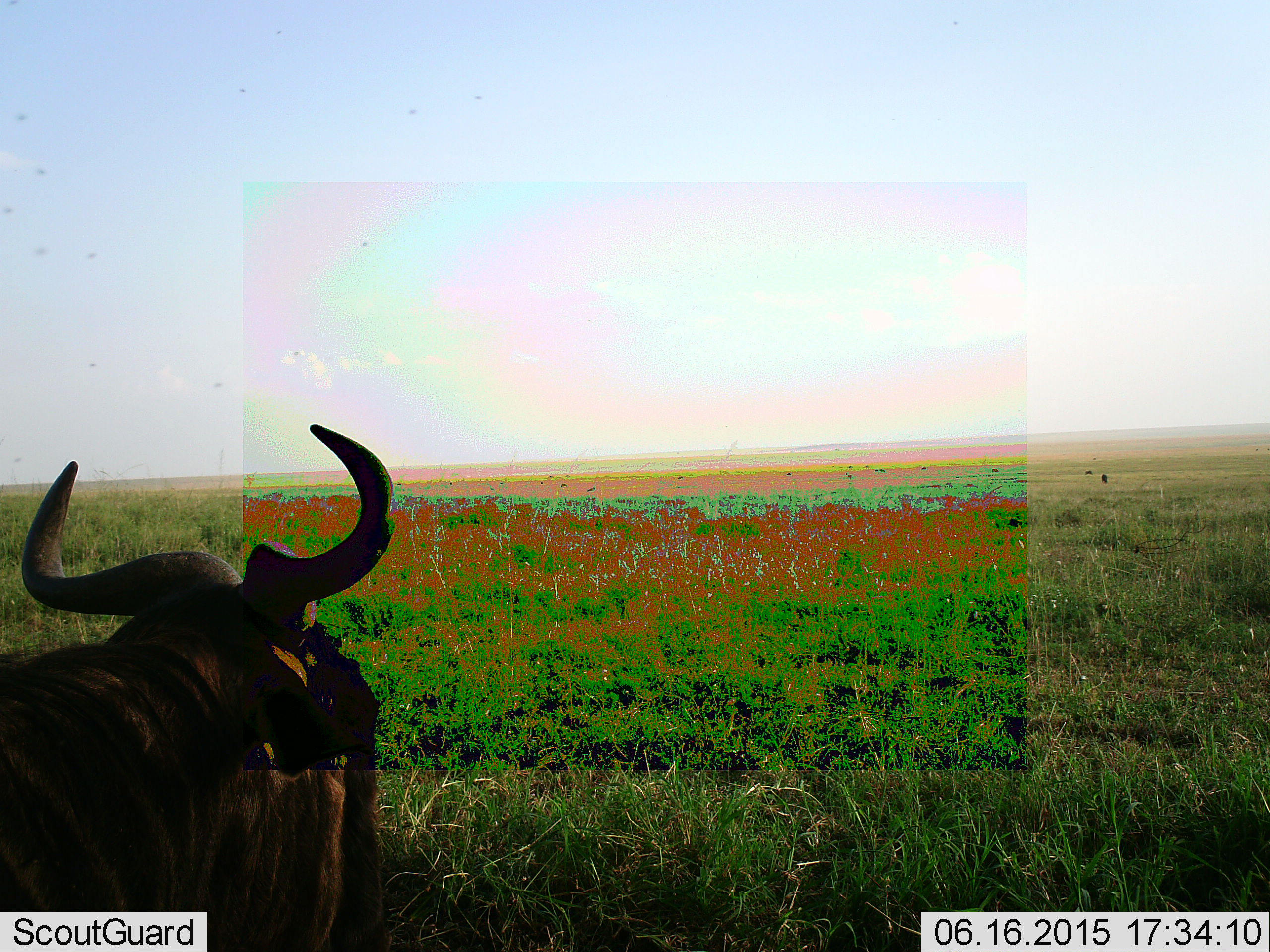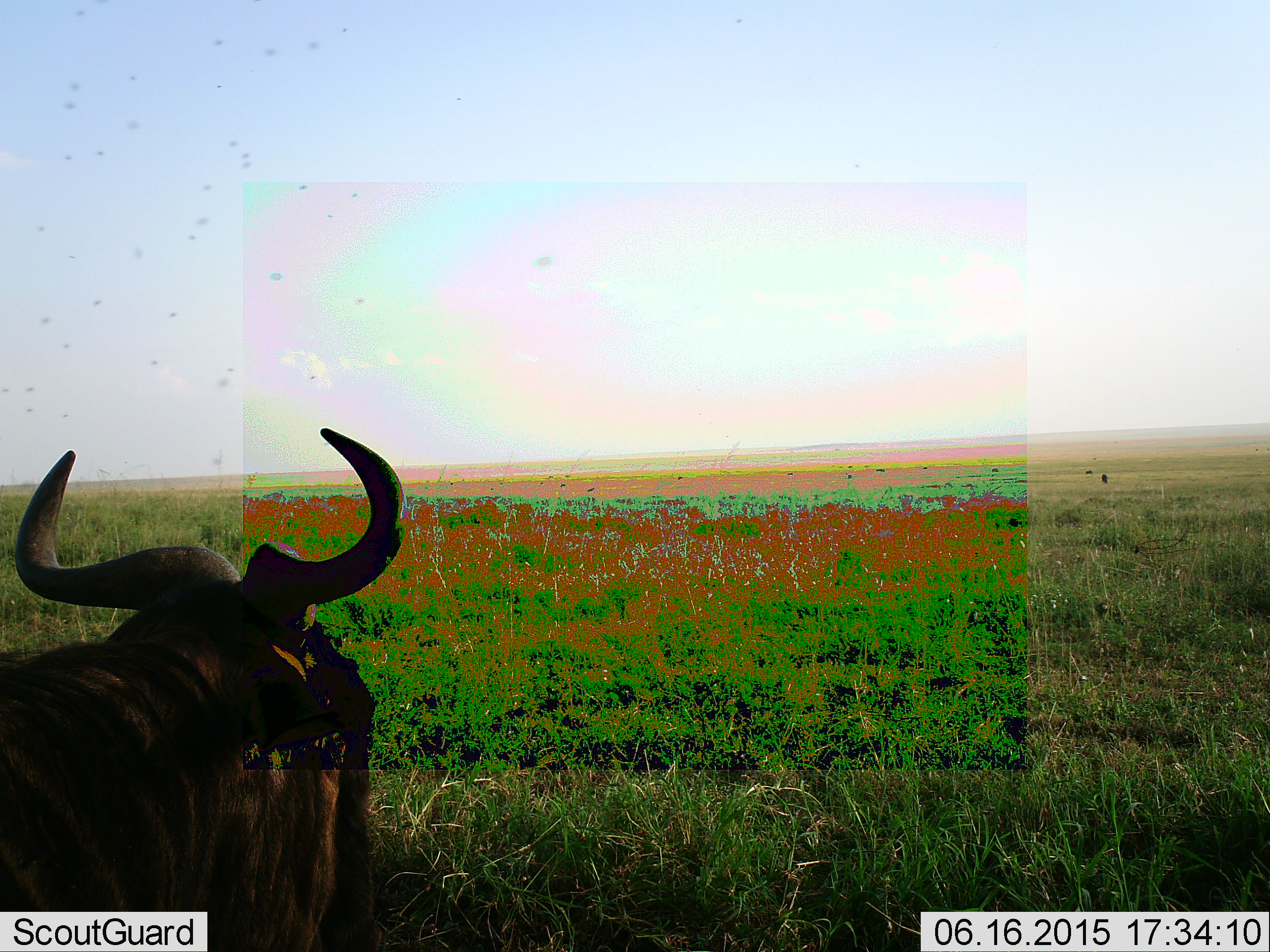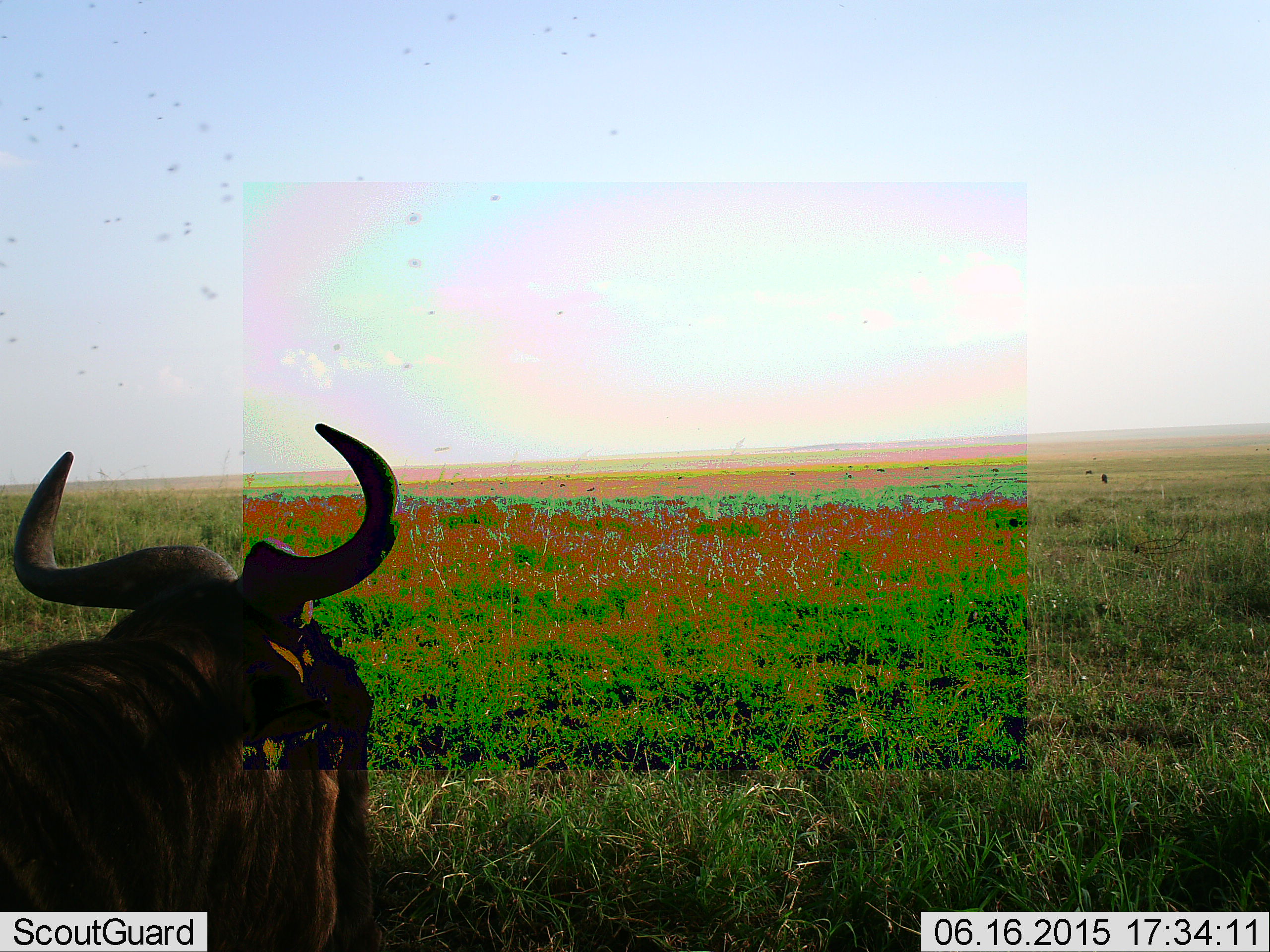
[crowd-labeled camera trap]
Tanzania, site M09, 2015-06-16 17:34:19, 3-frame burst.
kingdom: Animalia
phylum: Chordata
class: Mammalia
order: Artiodactyla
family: Bovidae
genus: Connochaetes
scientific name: Connochaetes taurinus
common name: blue wildebeest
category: wildebeest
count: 1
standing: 45%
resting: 45%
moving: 9%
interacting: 0%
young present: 0%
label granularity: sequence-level